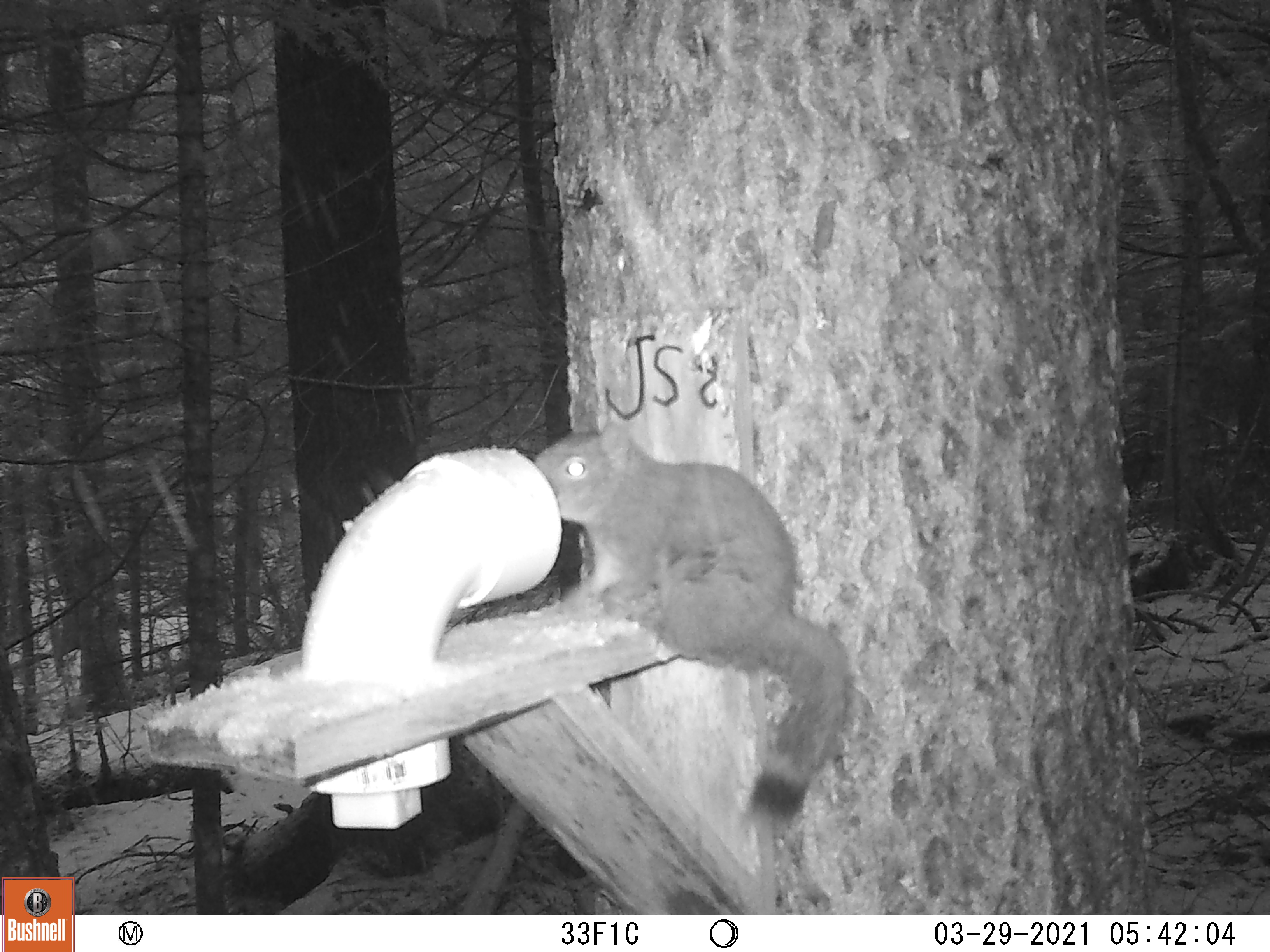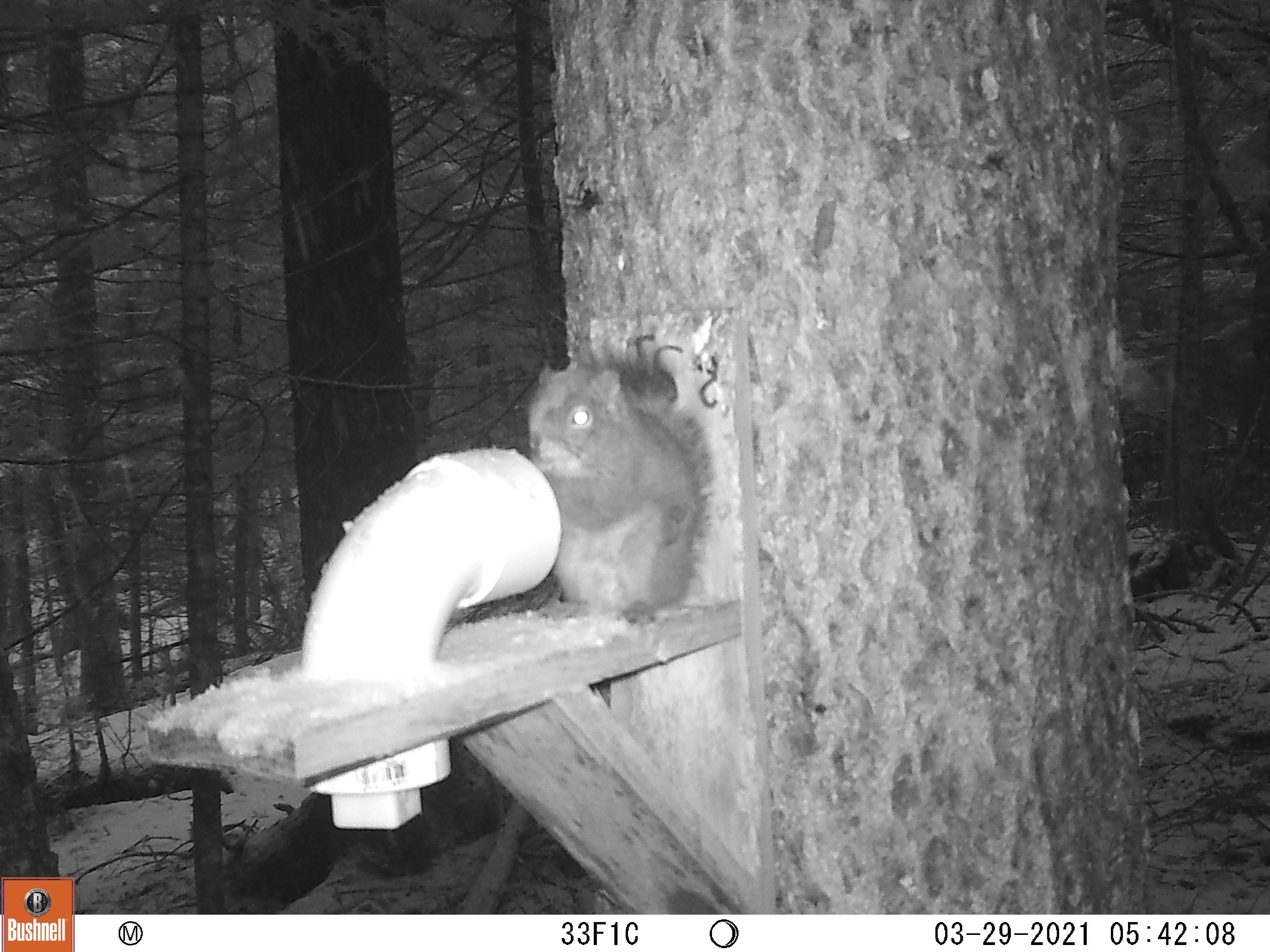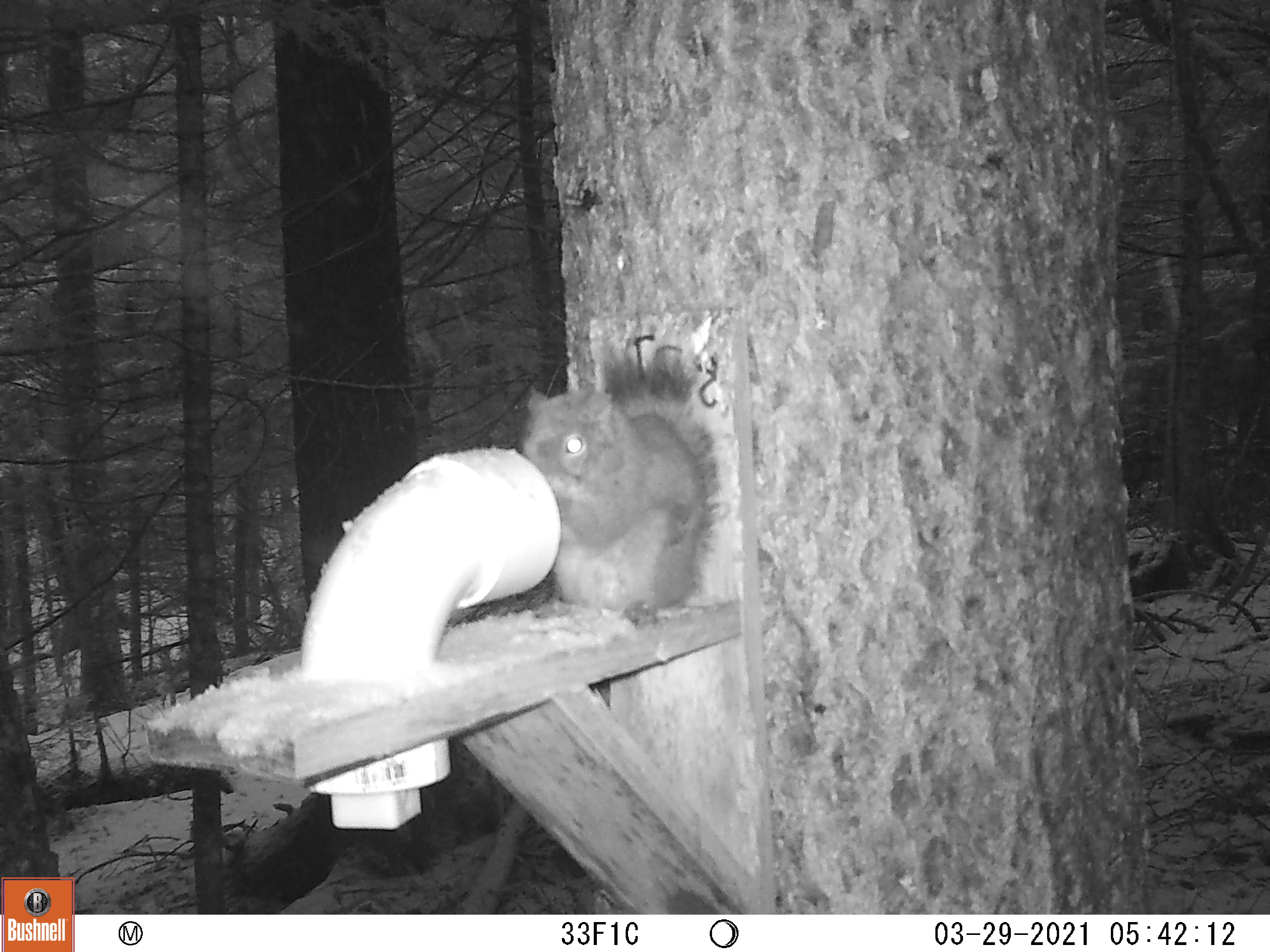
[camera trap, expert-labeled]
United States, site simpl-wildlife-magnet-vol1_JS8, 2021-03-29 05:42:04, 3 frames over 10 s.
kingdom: Animalia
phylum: Chordata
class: Mammalia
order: Rodentia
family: Sciuridae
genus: Tamiasciurus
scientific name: Tamiasciurus hudsonicus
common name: red squirrel